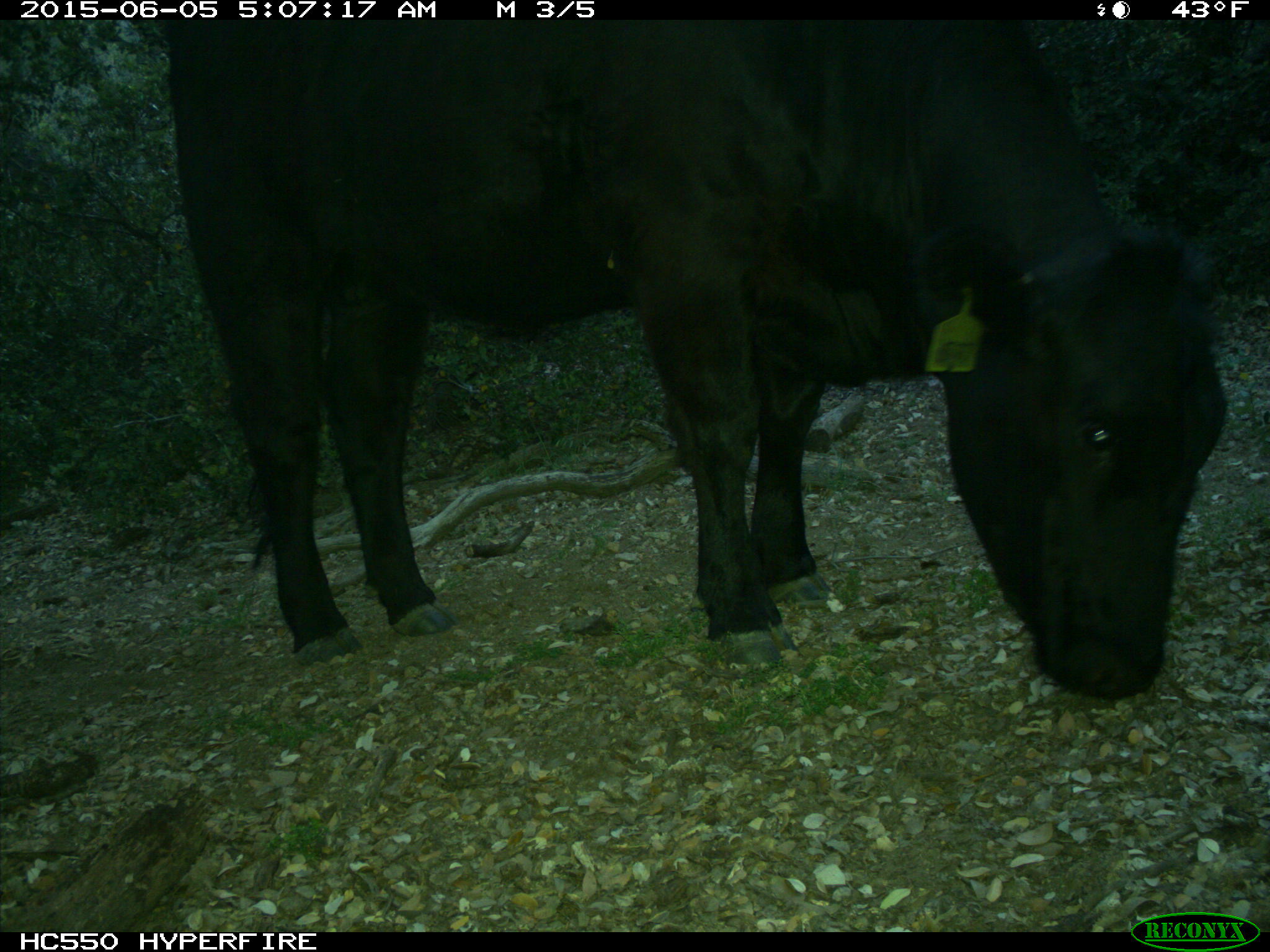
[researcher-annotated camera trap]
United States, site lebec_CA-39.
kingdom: Animalia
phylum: Chordata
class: Mammalia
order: Artiodactyla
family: Bovidae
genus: Bos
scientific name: Bos taurus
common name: domestic cow